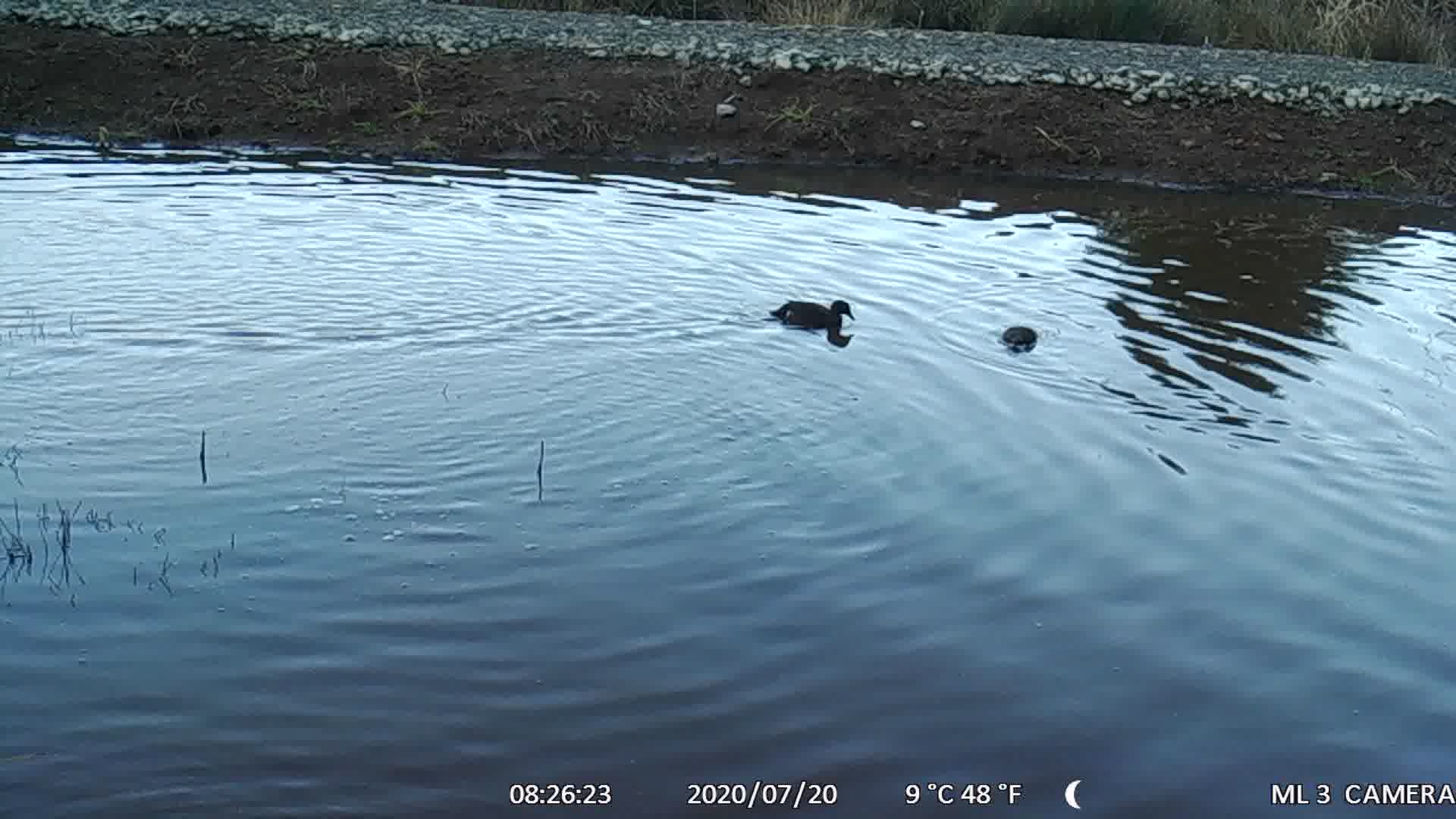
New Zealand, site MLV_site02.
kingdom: Animalia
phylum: Chordata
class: Aves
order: Anseriformes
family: Anatidae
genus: Anas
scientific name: Anas chlorotis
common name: brown teal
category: pateke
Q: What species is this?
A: Pateke (brown teal) (Anas chlorotis).